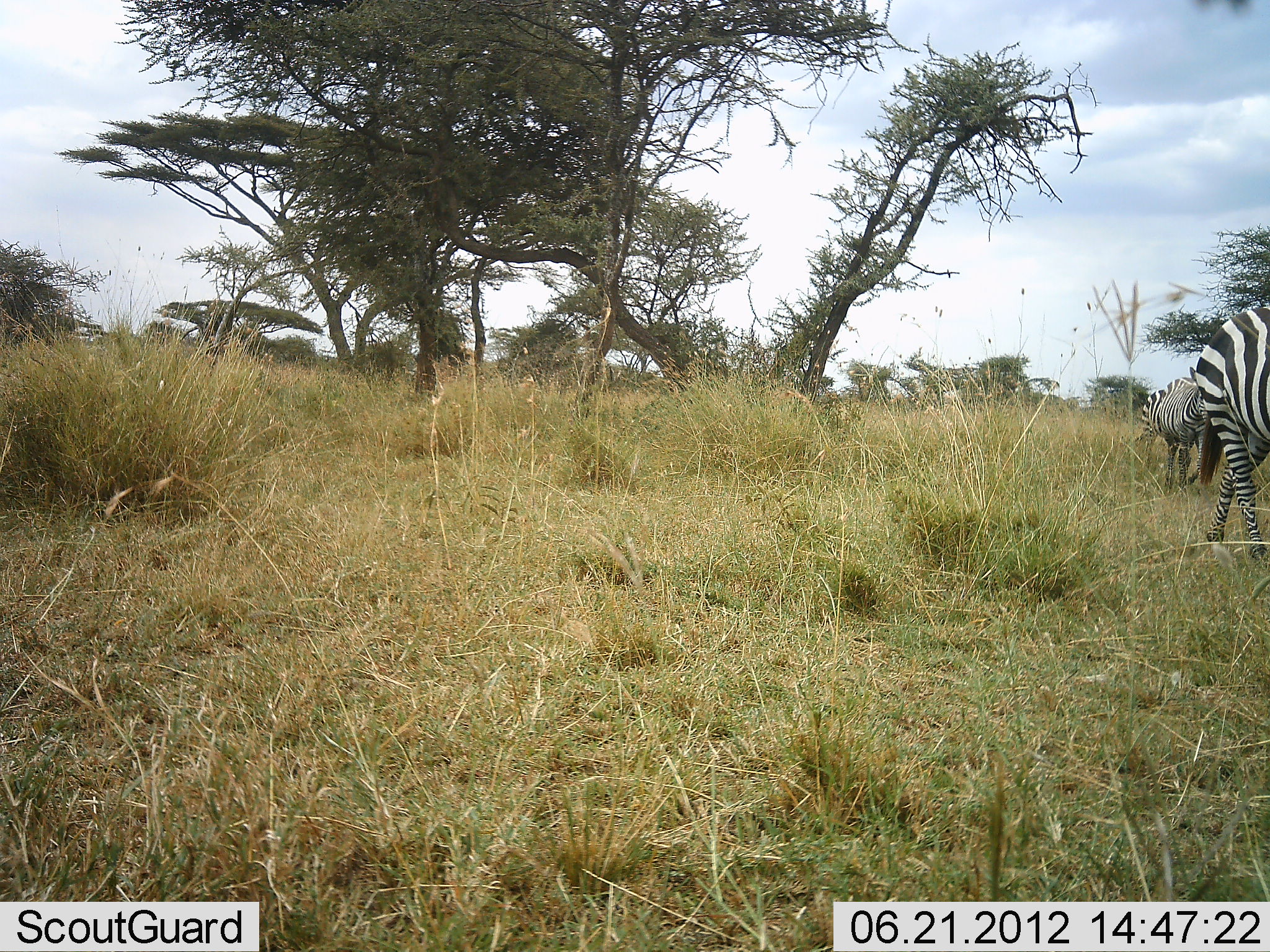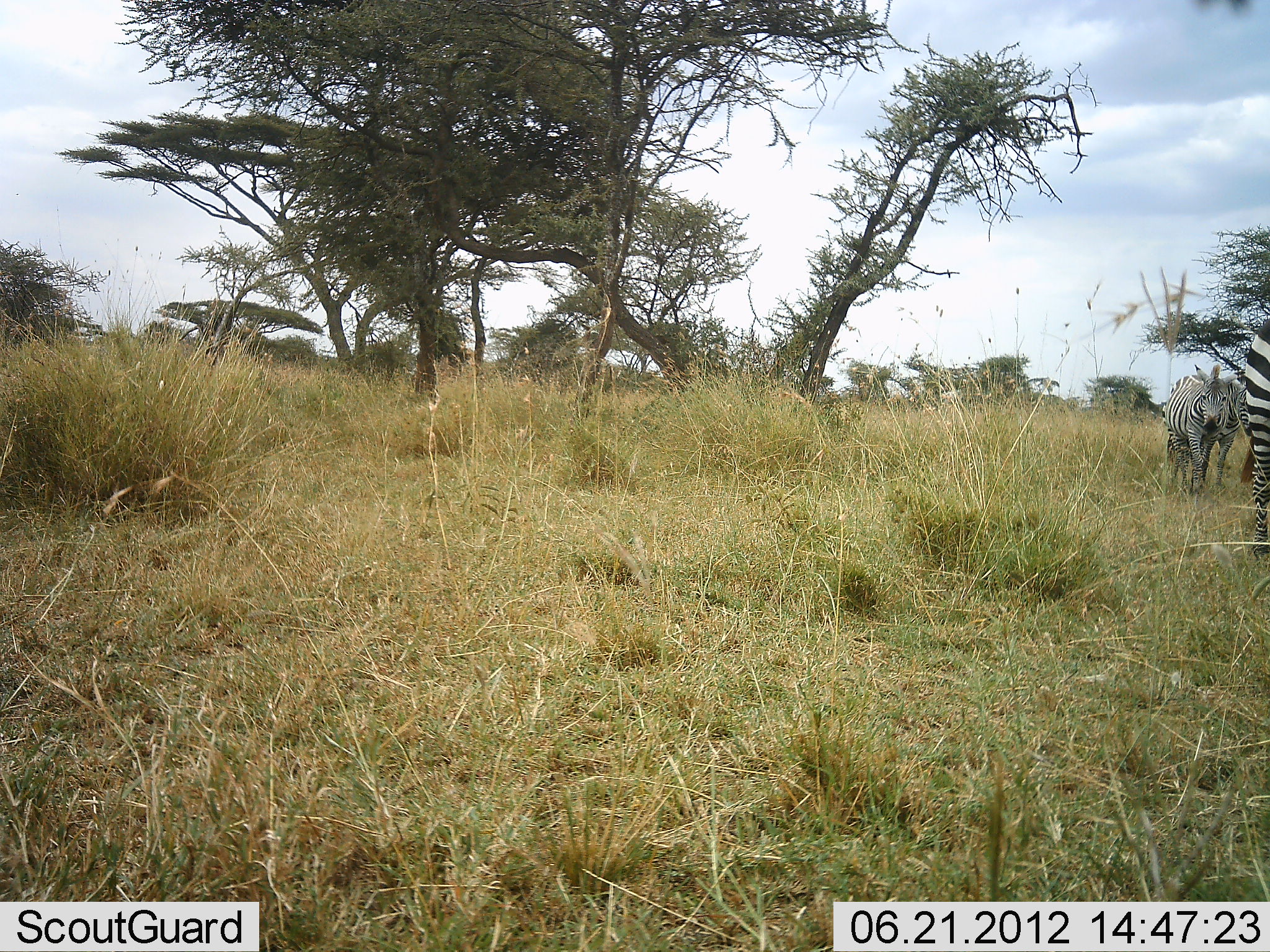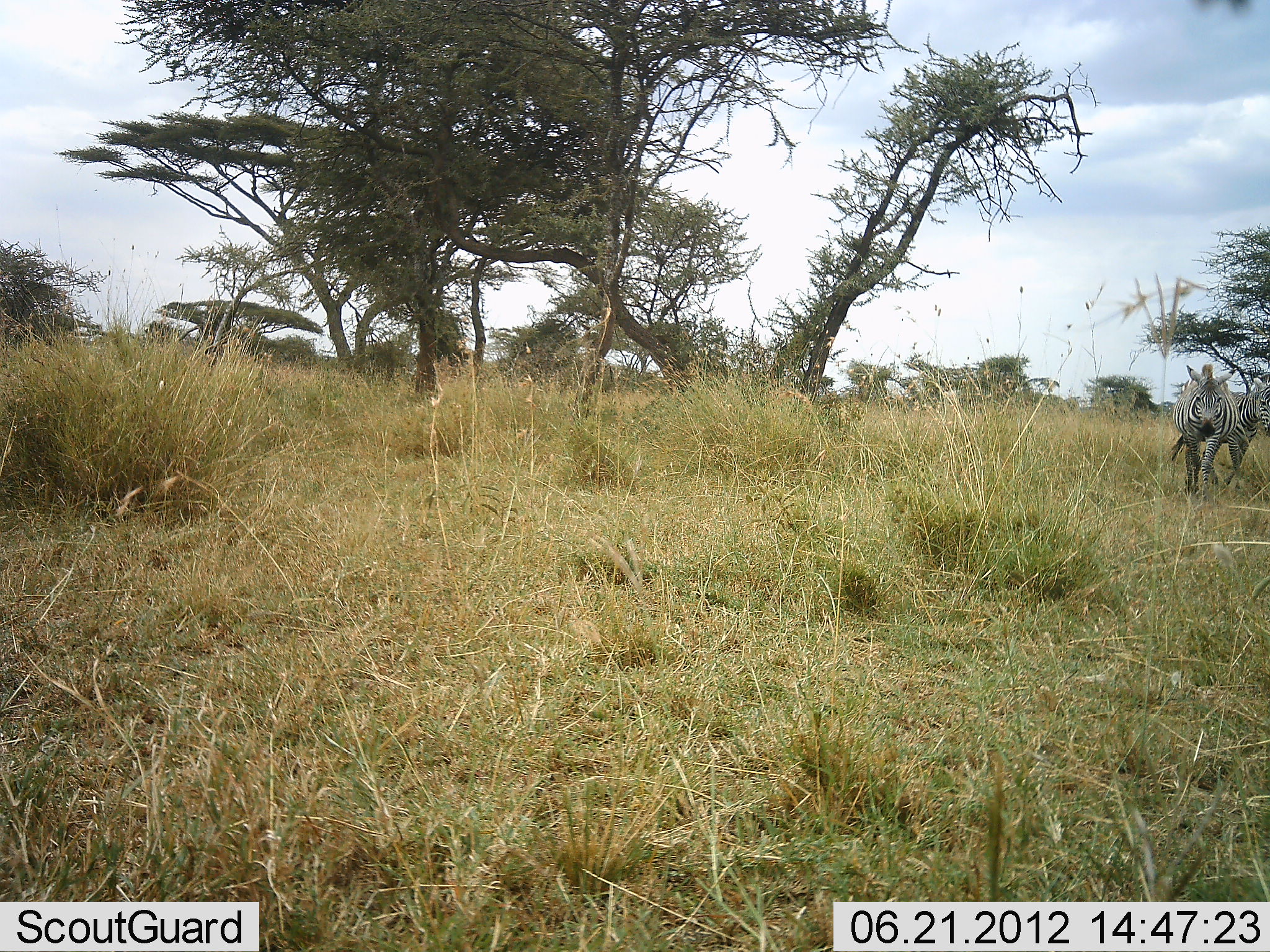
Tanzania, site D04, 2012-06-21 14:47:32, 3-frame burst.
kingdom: Animalia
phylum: Chordata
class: Mammalia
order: Perissodactyla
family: Equidae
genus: Equus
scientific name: Equus quagga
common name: plains zebra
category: zebra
Zebra (plains zebra) (Equus quagga), count 3. Behavior (volunteer vote fractions): standing 0%, resting 0%, moving 100%, interacting 0%. Young present (vote fraction): 0%. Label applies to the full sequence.